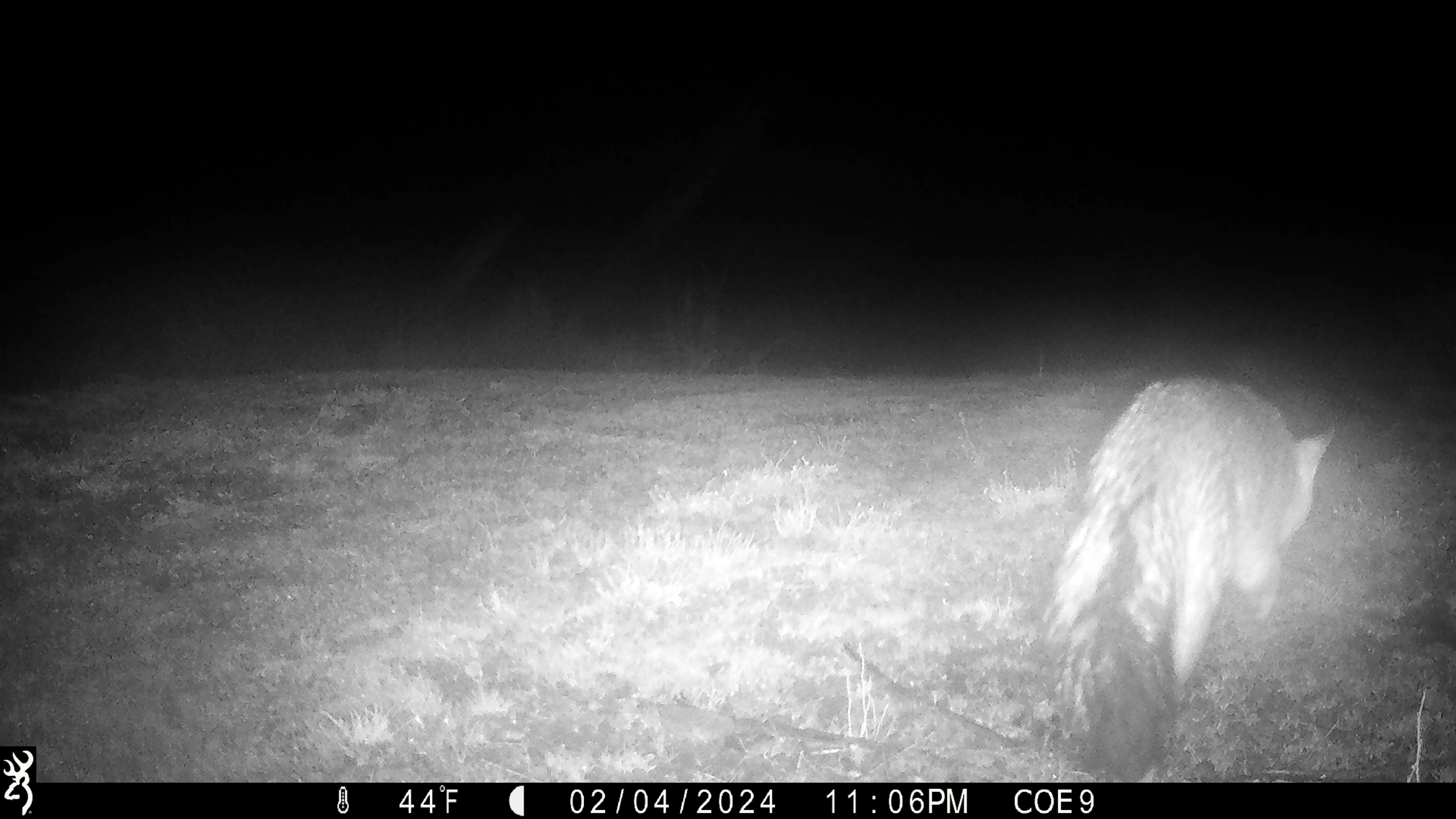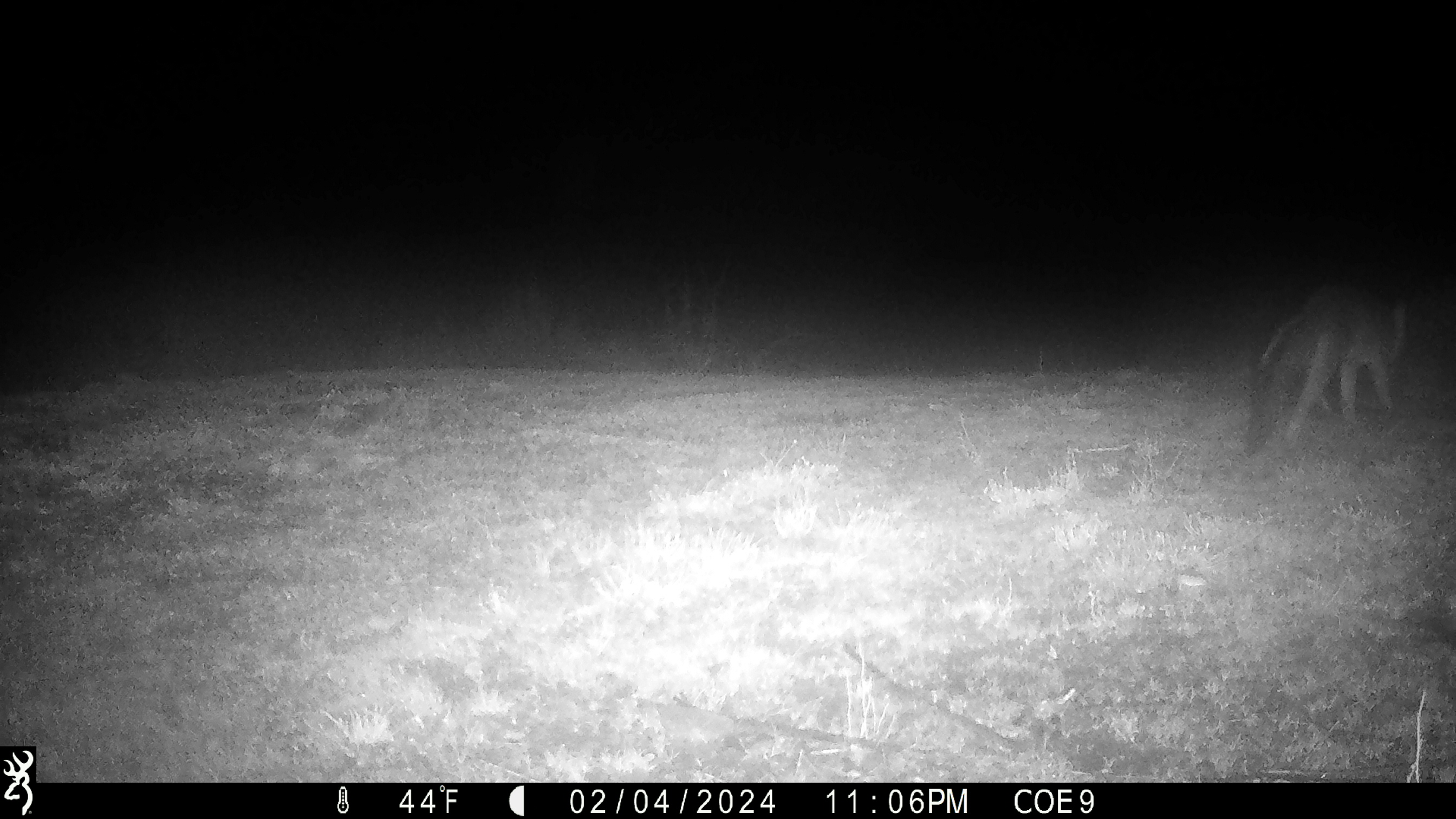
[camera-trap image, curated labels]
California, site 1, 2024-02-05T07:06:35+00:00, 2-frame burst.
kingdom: Animalia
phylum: Chordata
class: Mammalia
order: Carnivora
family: Canidae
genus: Urocyon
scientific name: Urocyon cinereoargenteus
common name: gray fox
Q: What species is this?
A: Gray fox (Urocyon cinereoargenteus).